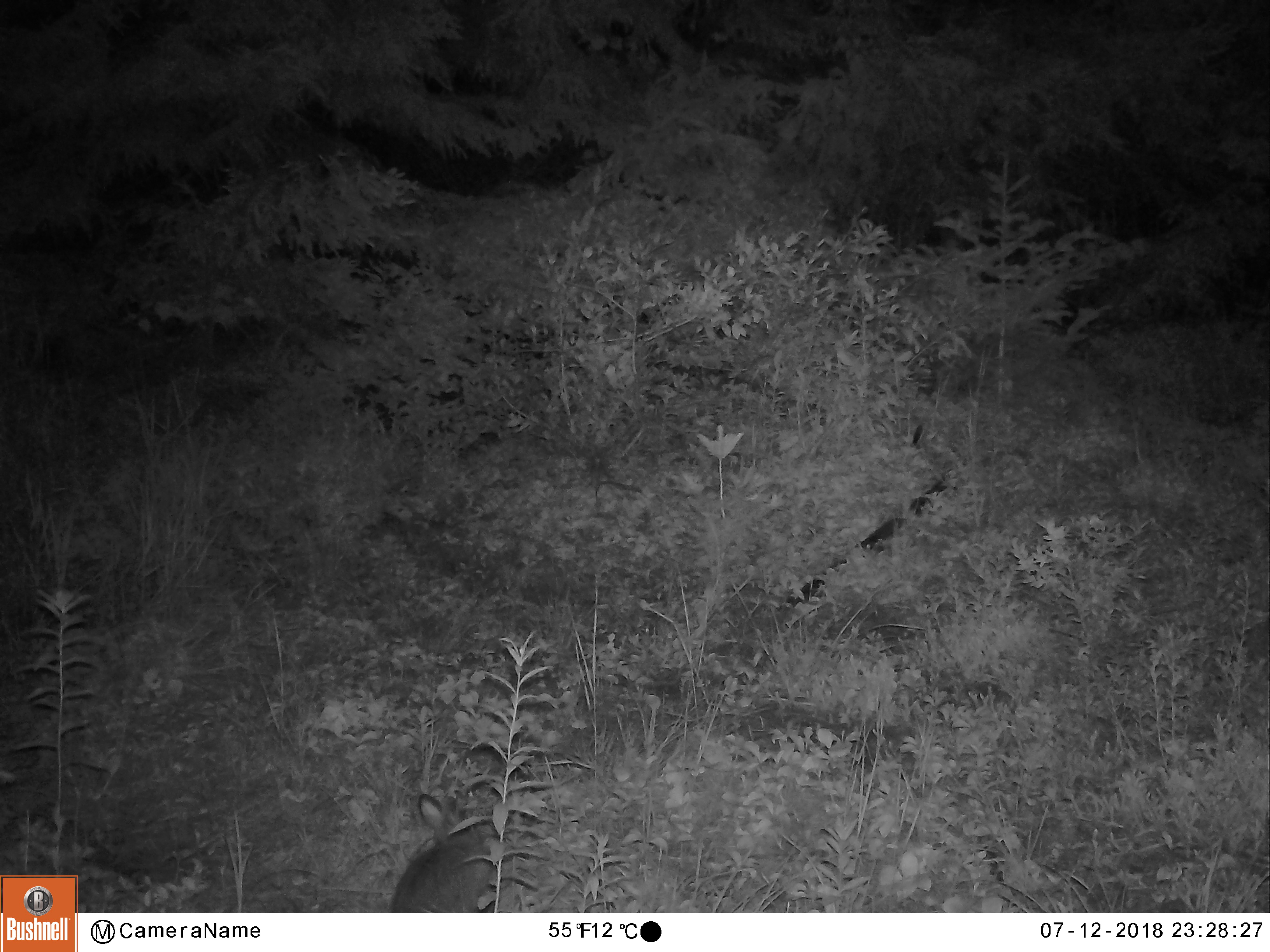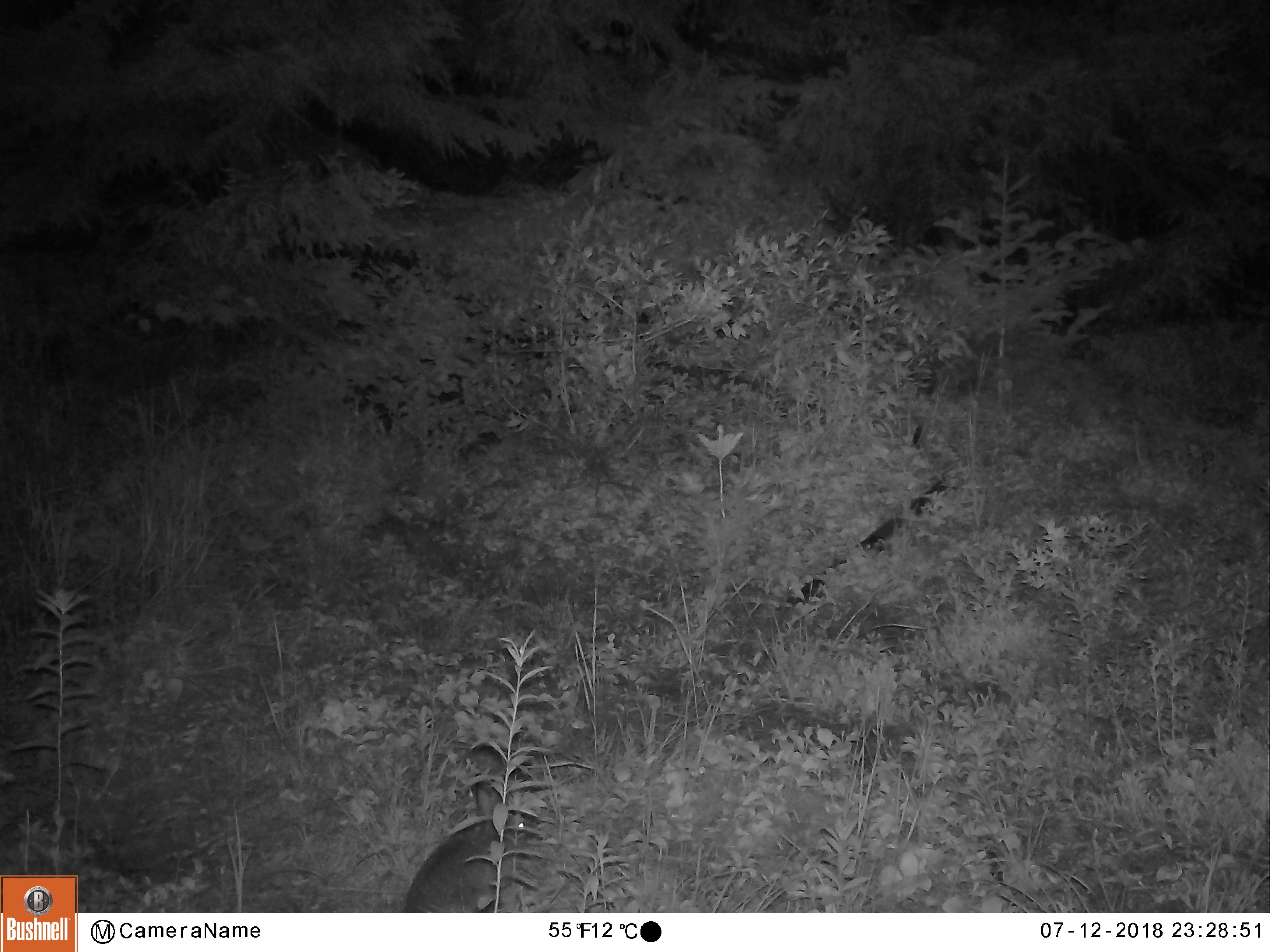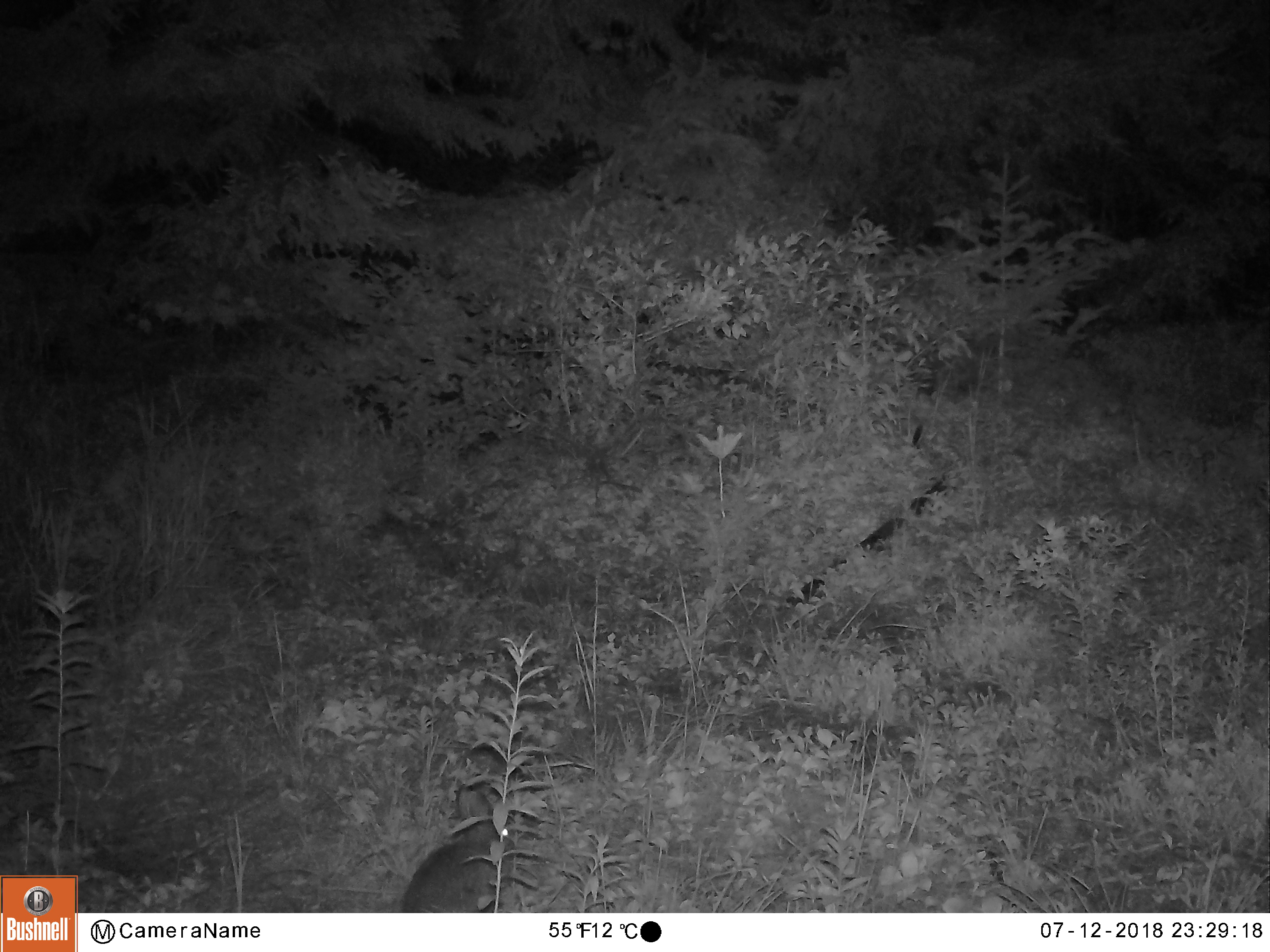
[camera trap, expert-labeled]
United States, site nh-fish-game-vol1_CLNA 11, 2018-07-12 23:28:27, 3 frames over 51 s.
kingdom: Animalia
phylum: Chordata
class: Mammalia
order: Lagomorpha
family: Leporidae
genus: Lepus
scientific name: Lepus americanus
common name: snowshoe hare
Snowshoe hare (Lepus americanus).